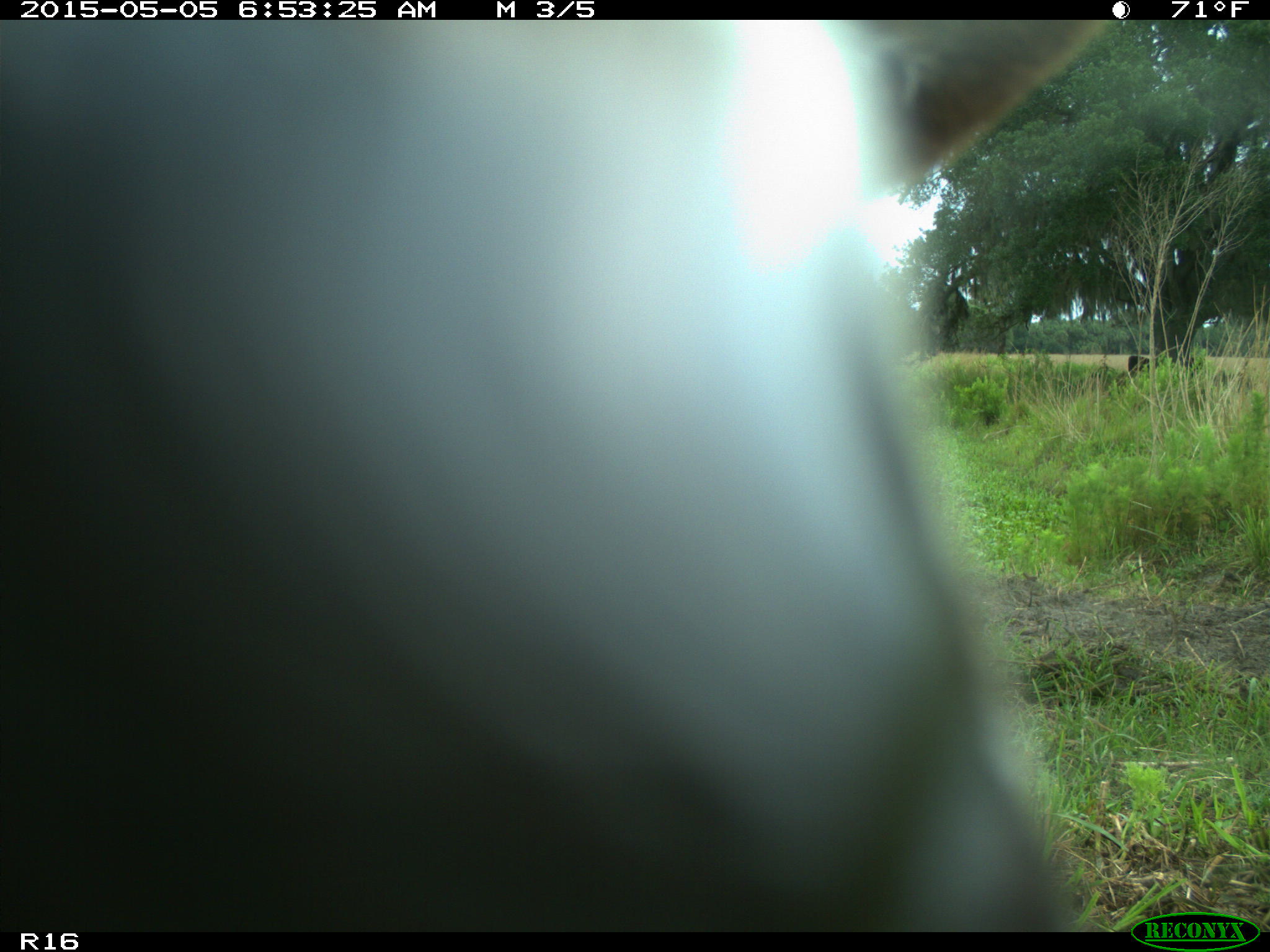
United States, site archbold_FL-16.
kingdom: Animalia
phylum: Chordata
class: Mammalia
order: Artiodactyla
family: Bovidae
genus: Bos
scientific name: Bos taurus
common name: domestic cow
Bos taurus (domestic cow).